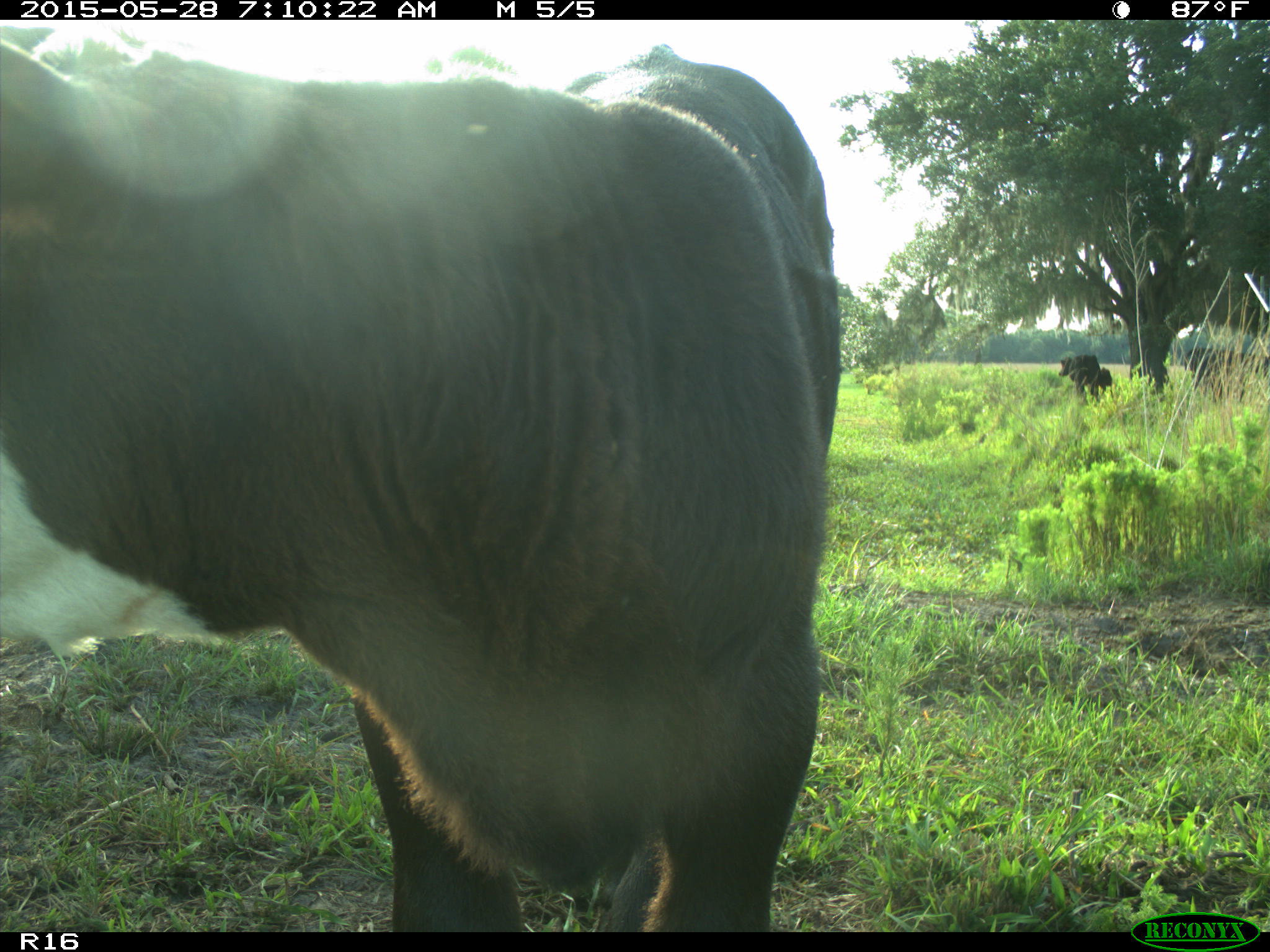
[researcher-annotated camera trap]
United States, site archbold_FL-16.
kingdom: Animalia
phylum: Chordata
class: Mammalia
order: Artiodactyla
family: Bovidae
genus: Bos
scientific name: Bos taurus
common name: domestic cow